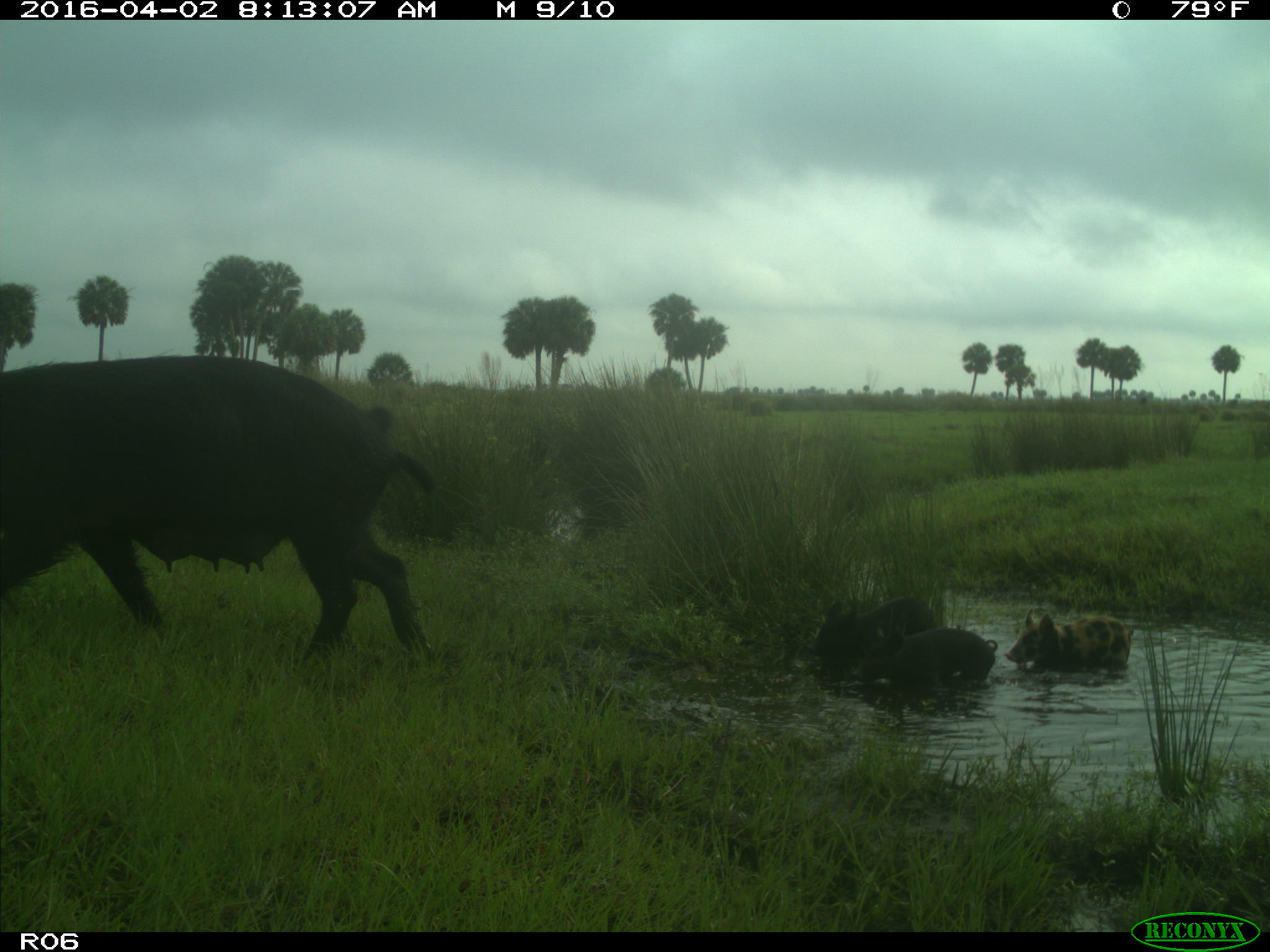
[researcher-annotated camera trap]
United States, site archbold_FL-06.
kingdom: Animalia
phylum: Chordata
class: Mammalia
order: Artiodactyla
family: Suidae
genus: Sus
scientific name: Sus scrofa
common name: wild boar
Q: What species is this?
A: Sus scrofa (wild boar).